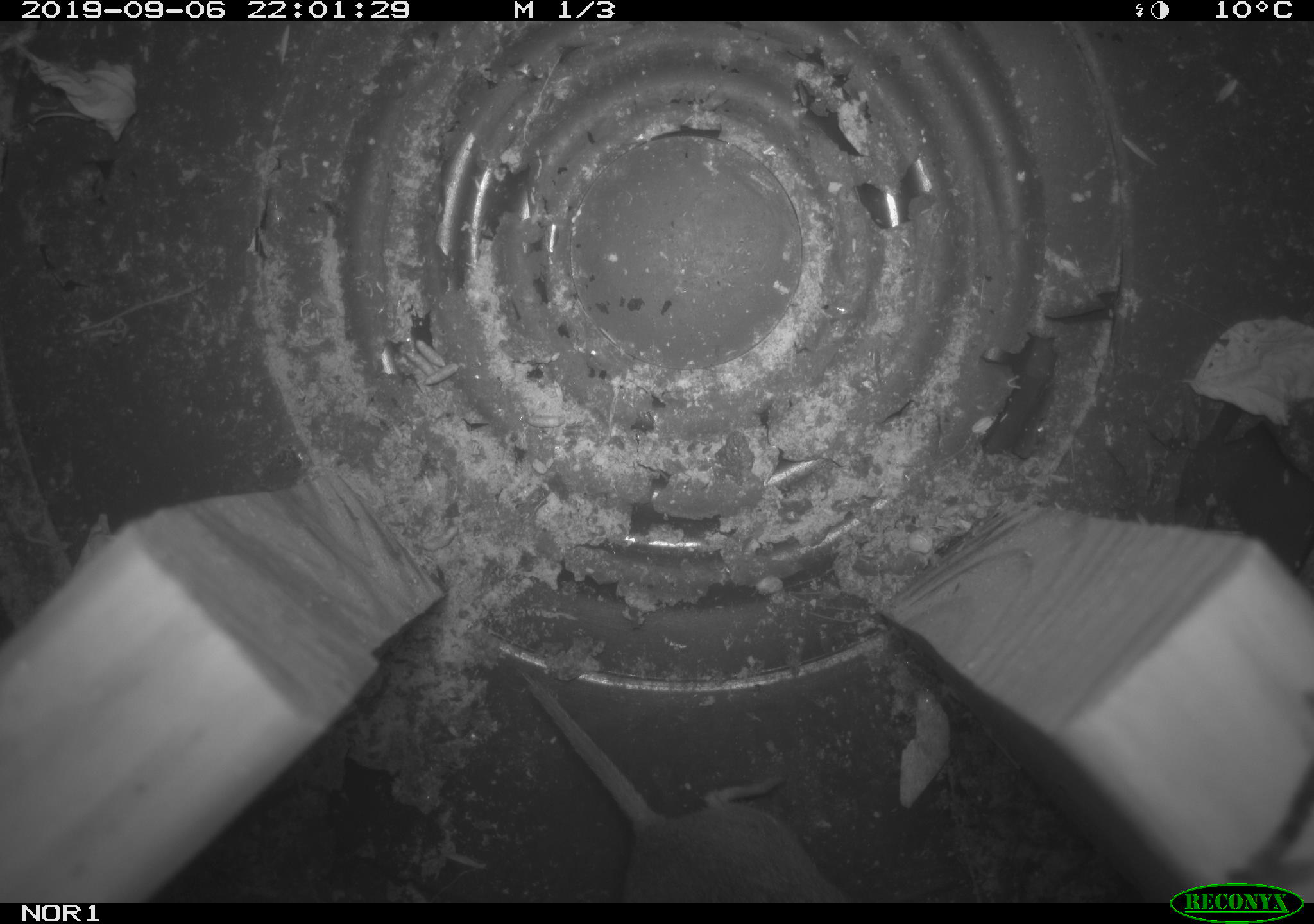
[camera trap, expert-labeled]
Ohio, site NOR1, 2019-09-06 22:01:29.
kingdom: Animalia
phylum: Chordata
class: Mammalia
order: Rodentia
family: Cricetidae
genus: Microtus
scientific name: Microtus pennsylvanicus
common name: meadow vole